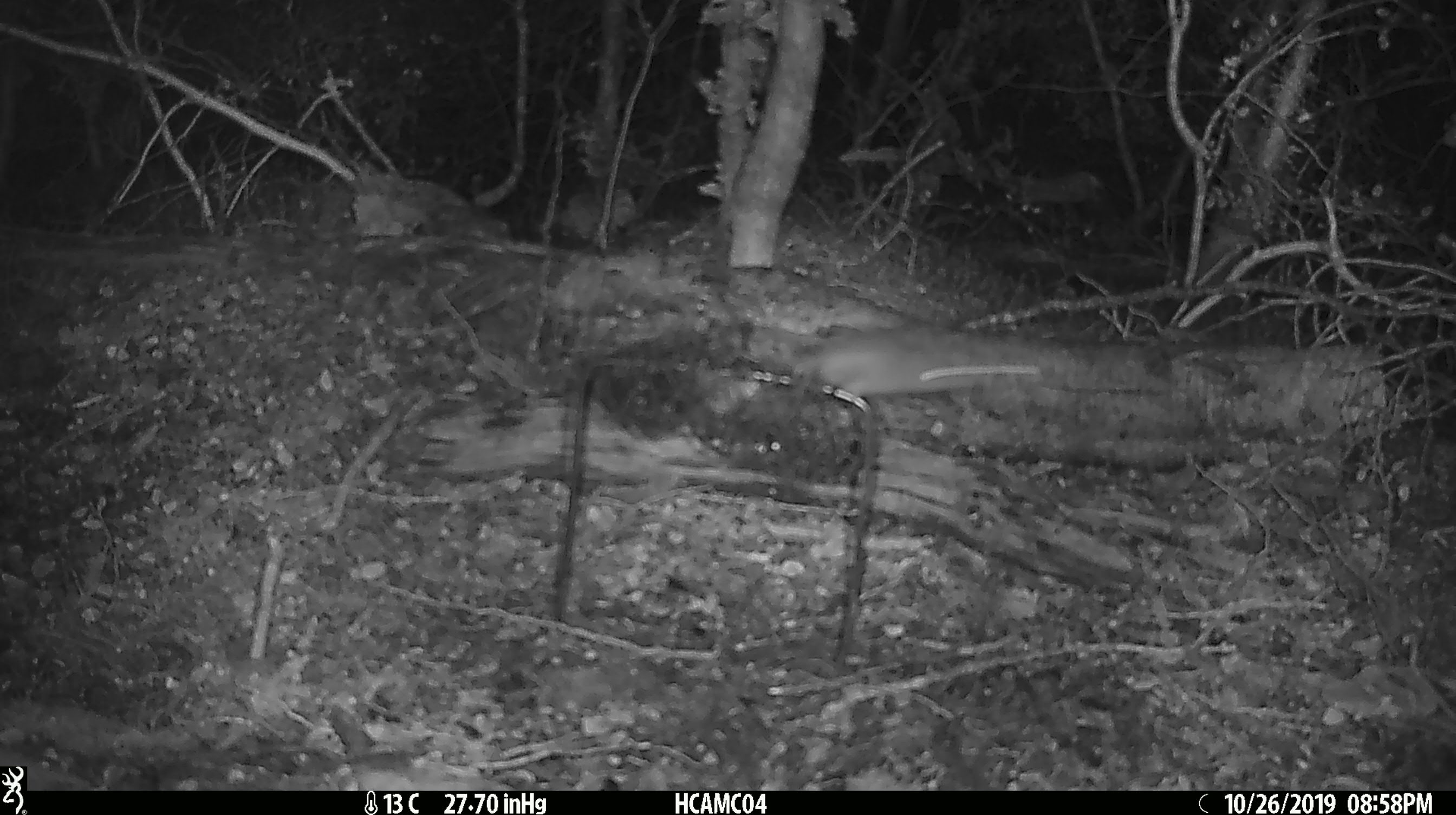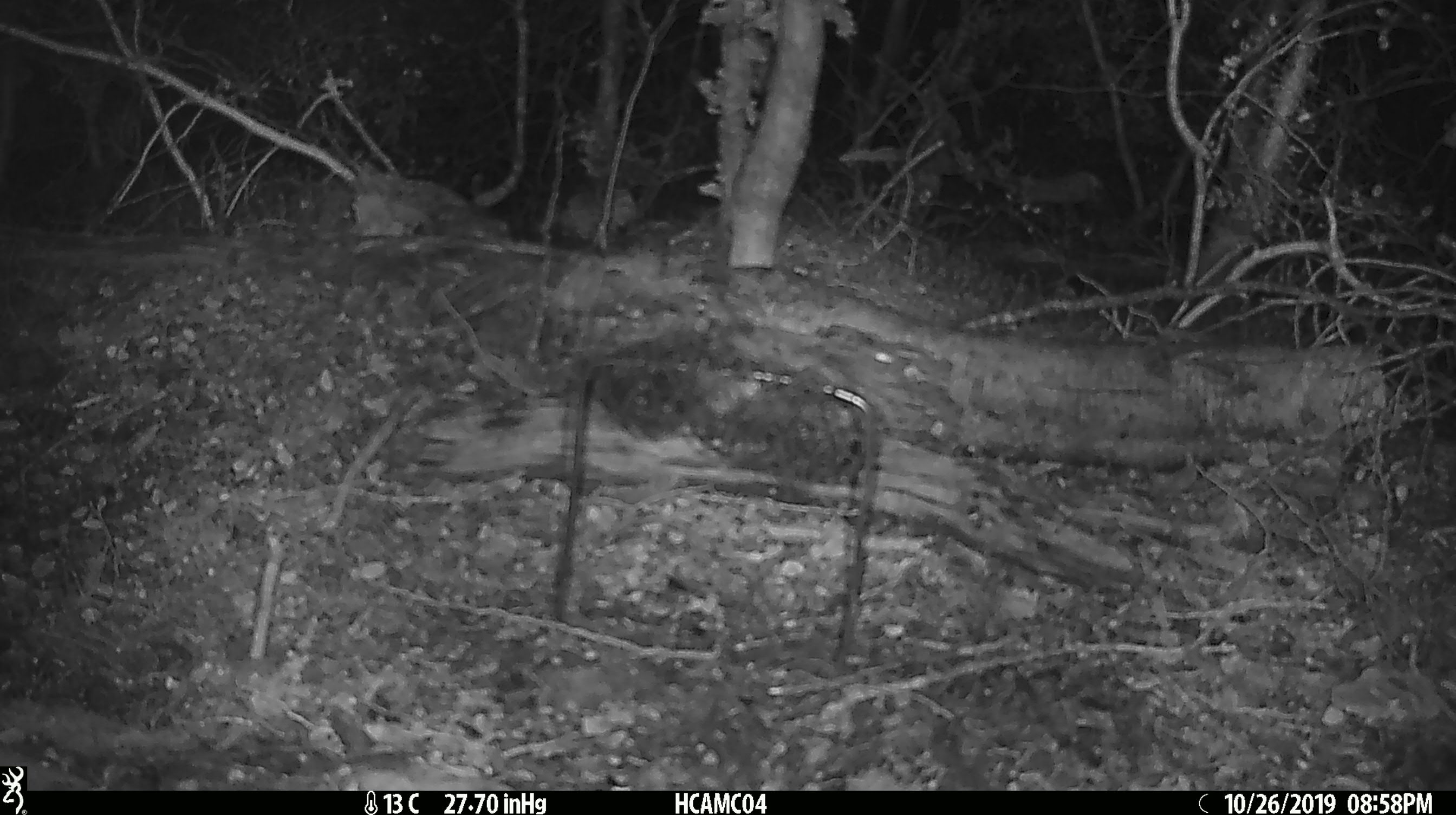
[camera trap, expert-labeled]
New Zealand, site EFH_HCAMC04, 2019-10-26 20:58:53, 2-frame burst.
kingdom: Animalia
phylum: Chordata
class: Mammalia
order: Rodentia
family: Muridae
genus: Mus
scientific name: Mus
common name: mouse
Mouse (Mus).